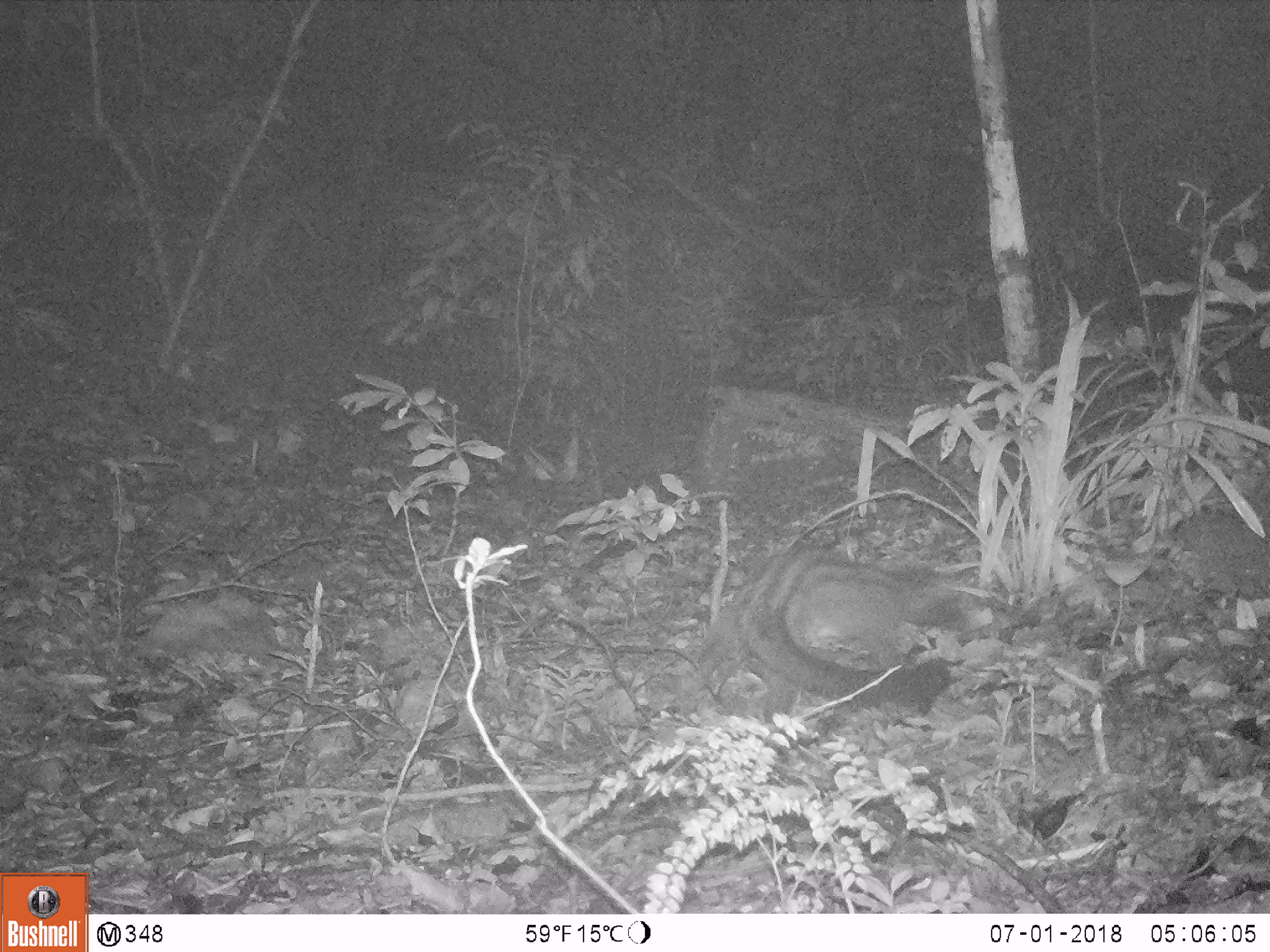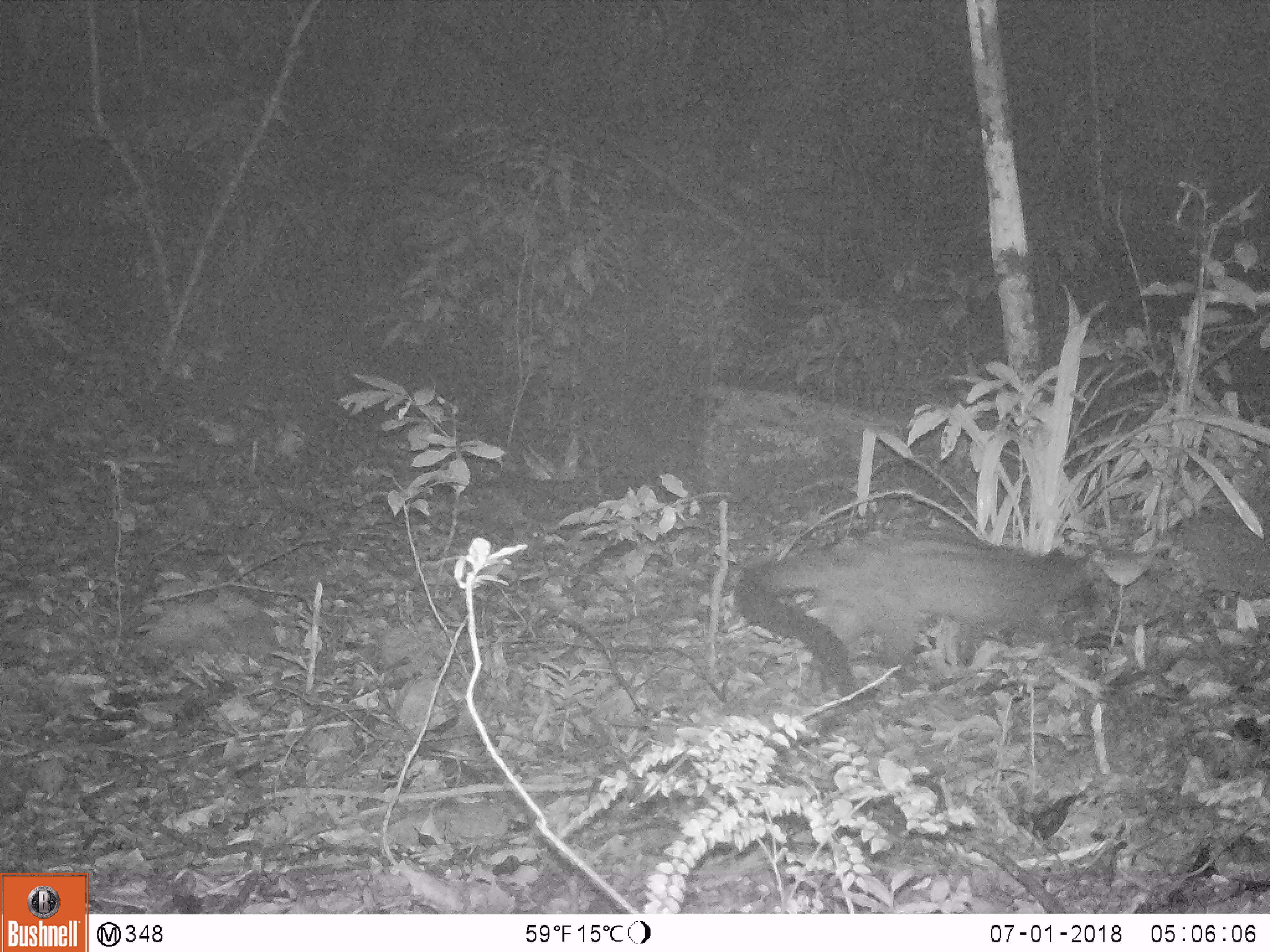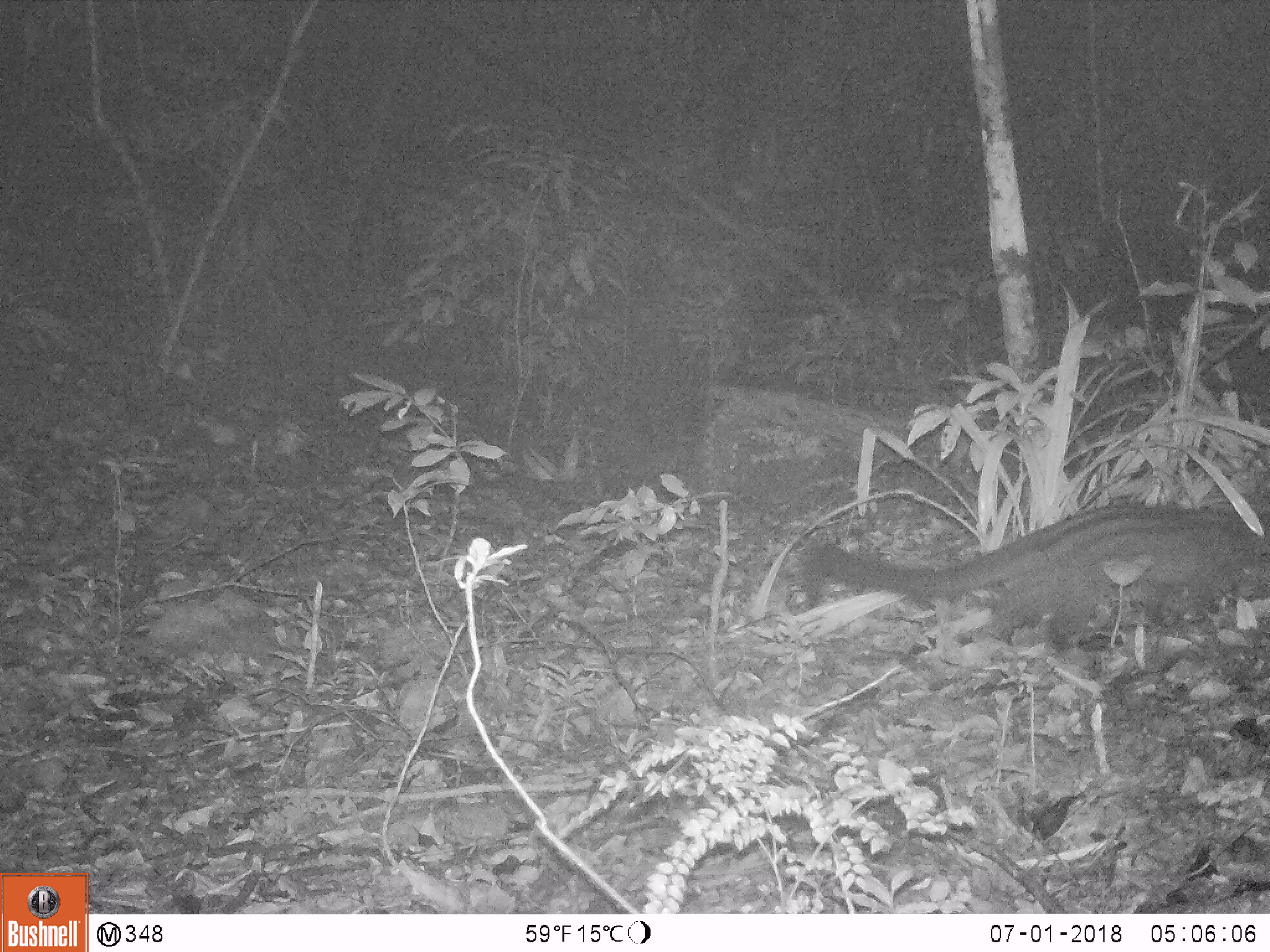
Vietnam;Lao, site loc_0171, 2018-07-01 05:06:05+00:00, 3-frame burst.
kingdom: Animalia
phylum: Chordata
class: Mammalia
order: Carnivora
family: Viverridae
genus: Paradoxurus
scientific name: Paradoxurus hermaphroditus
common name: common palm civet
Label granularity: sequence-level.